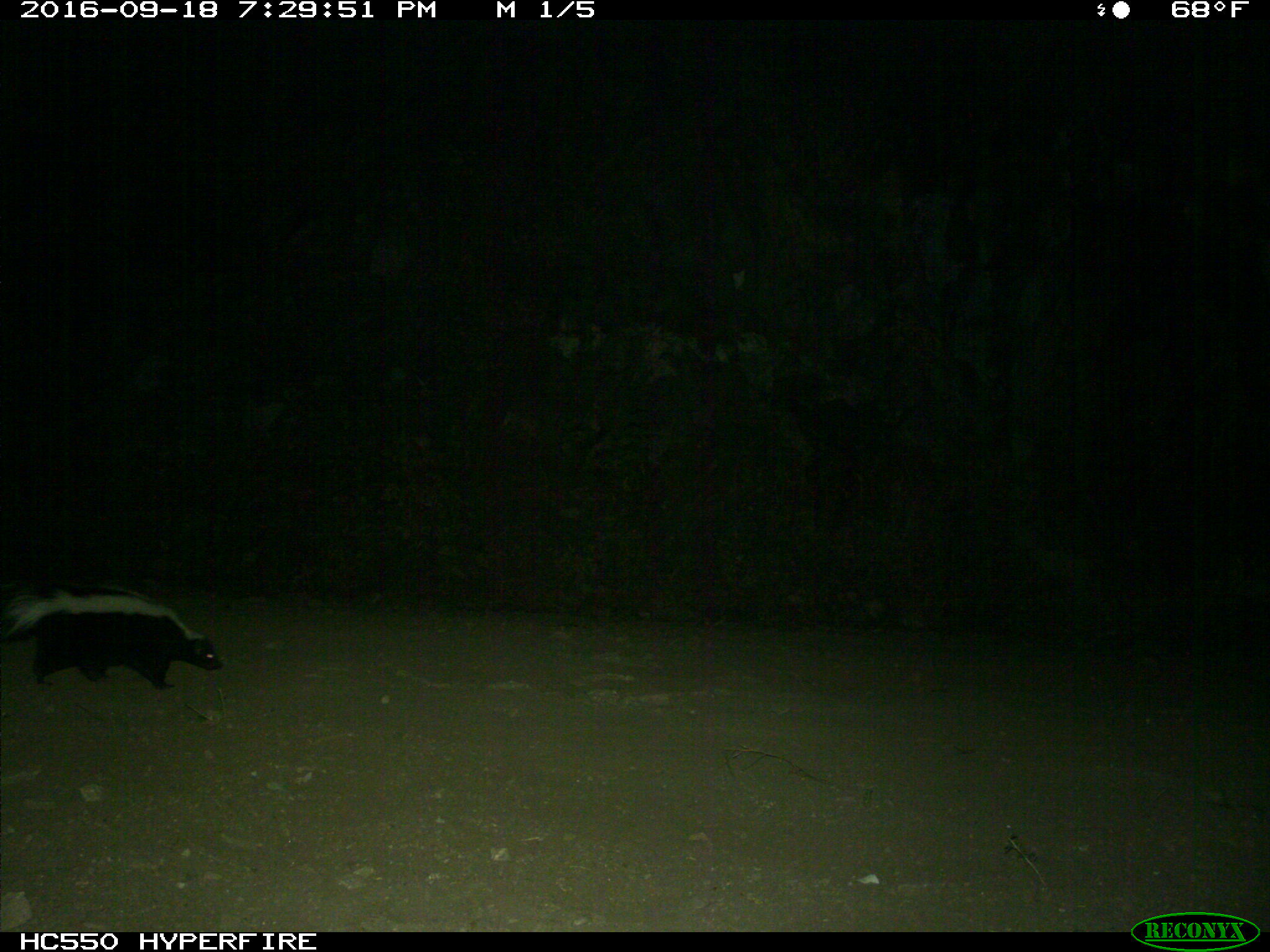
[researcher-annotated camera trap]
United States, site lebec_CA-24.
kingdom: Animalia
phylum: Chordata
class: Mammalia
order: Carnivora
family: Mephitidae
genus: Mephitis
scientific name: Mephitis mephitis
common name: striped skunk